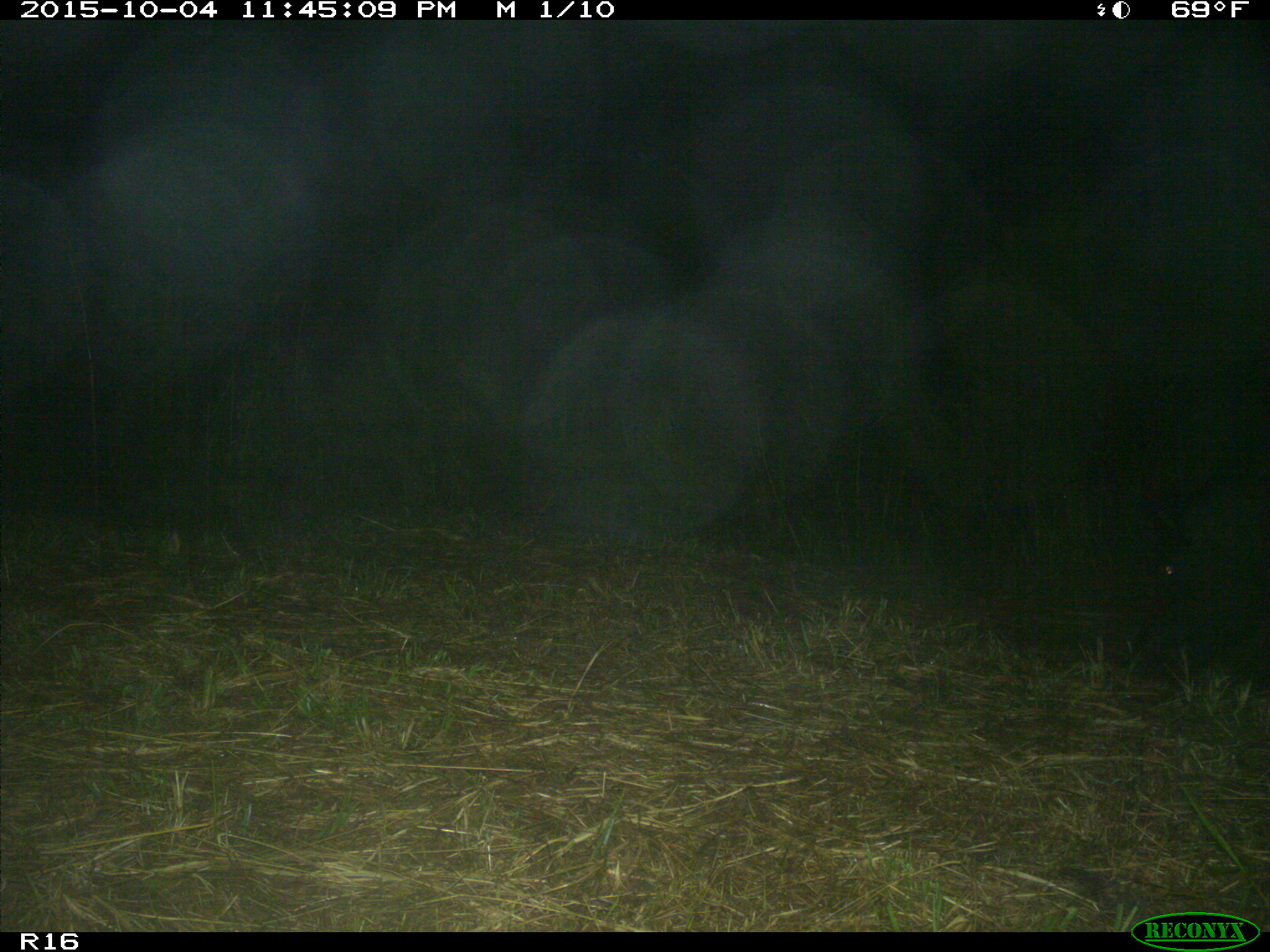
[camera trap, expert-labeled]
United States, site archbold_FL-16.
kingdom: Animalia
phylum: Chordata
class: Mammalia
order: Artiodactyla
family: Suidae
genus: Sus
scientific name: Sus scrofa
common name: wild boar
Sus scrofa (wild boar).